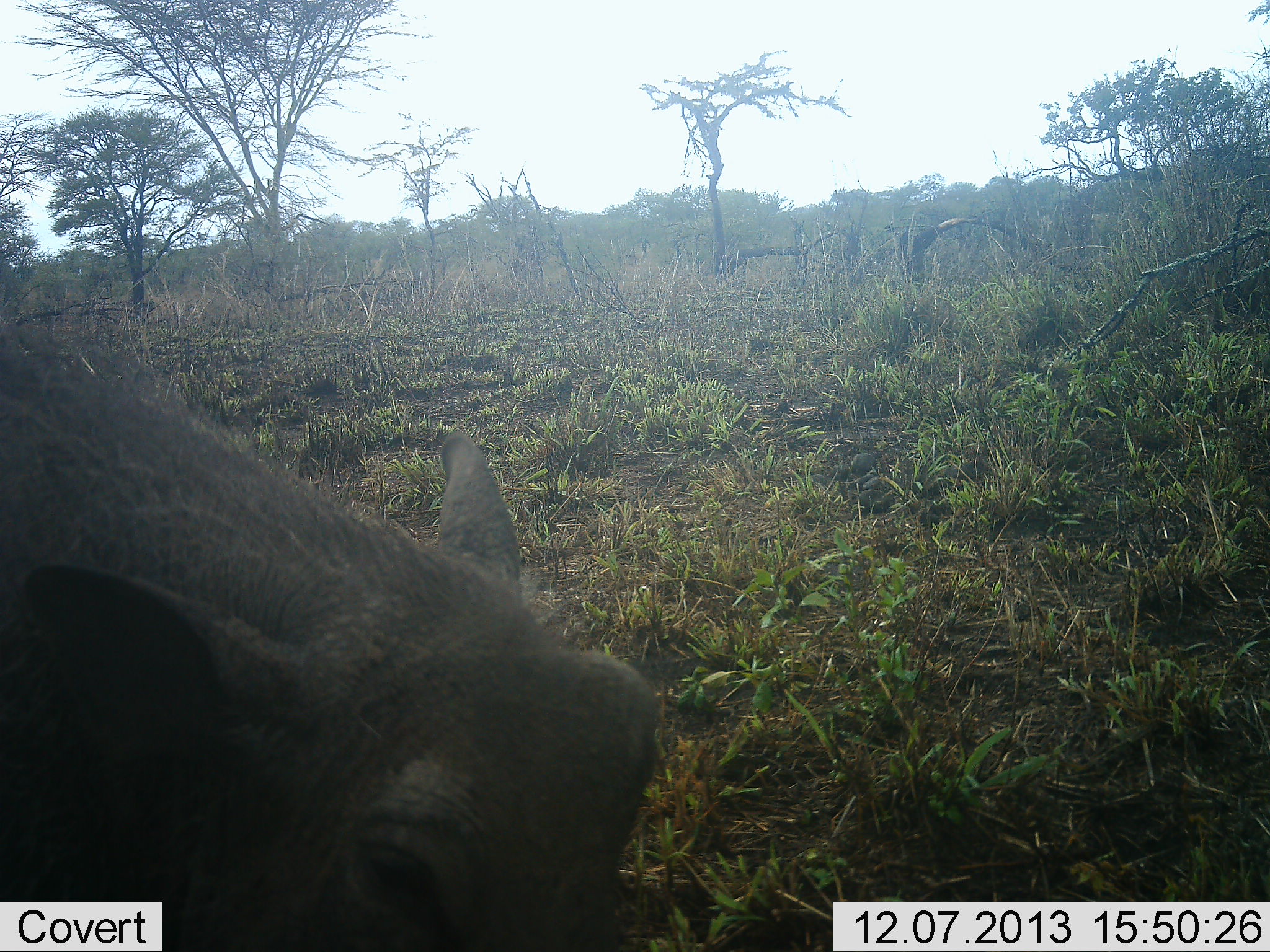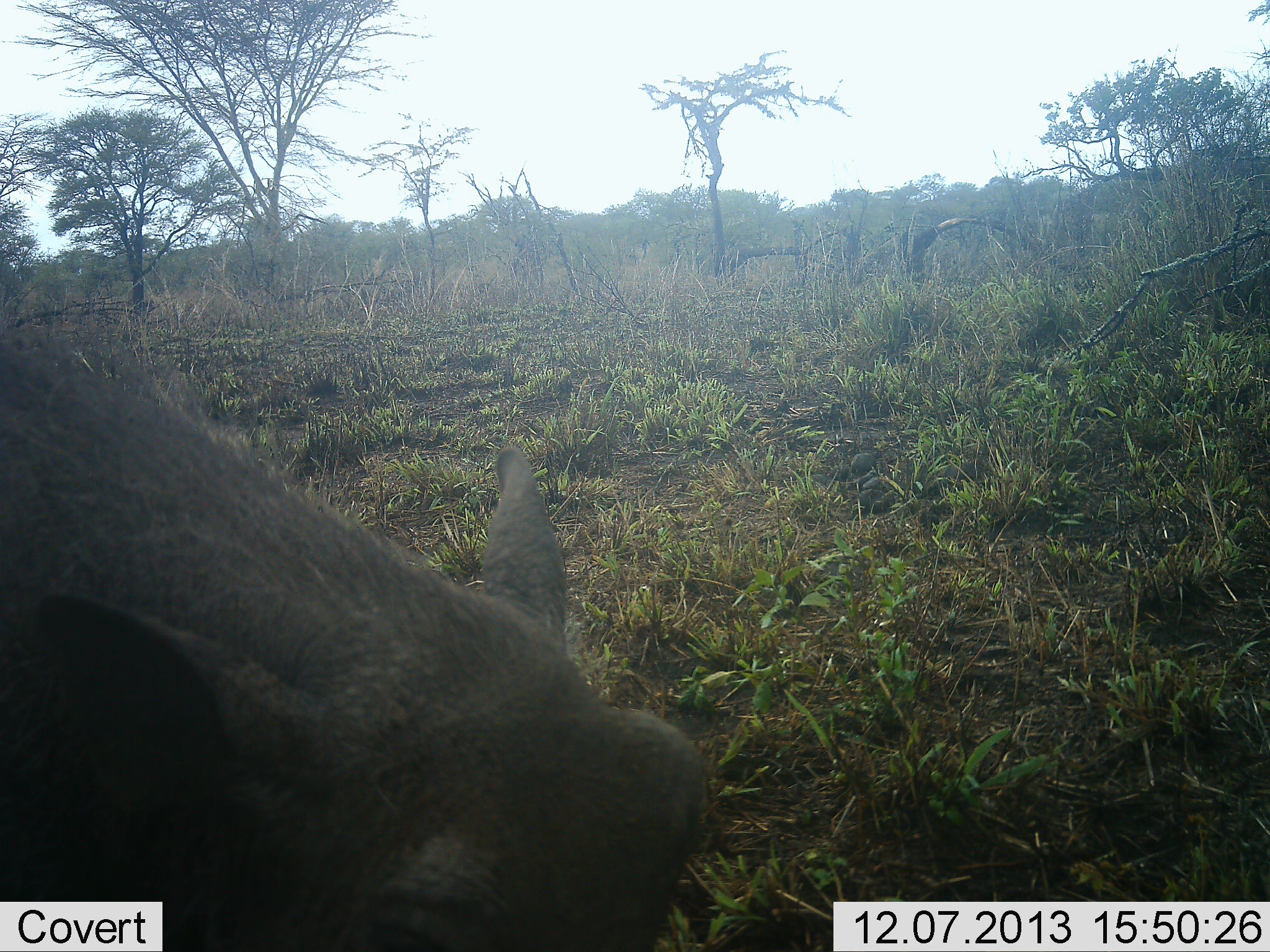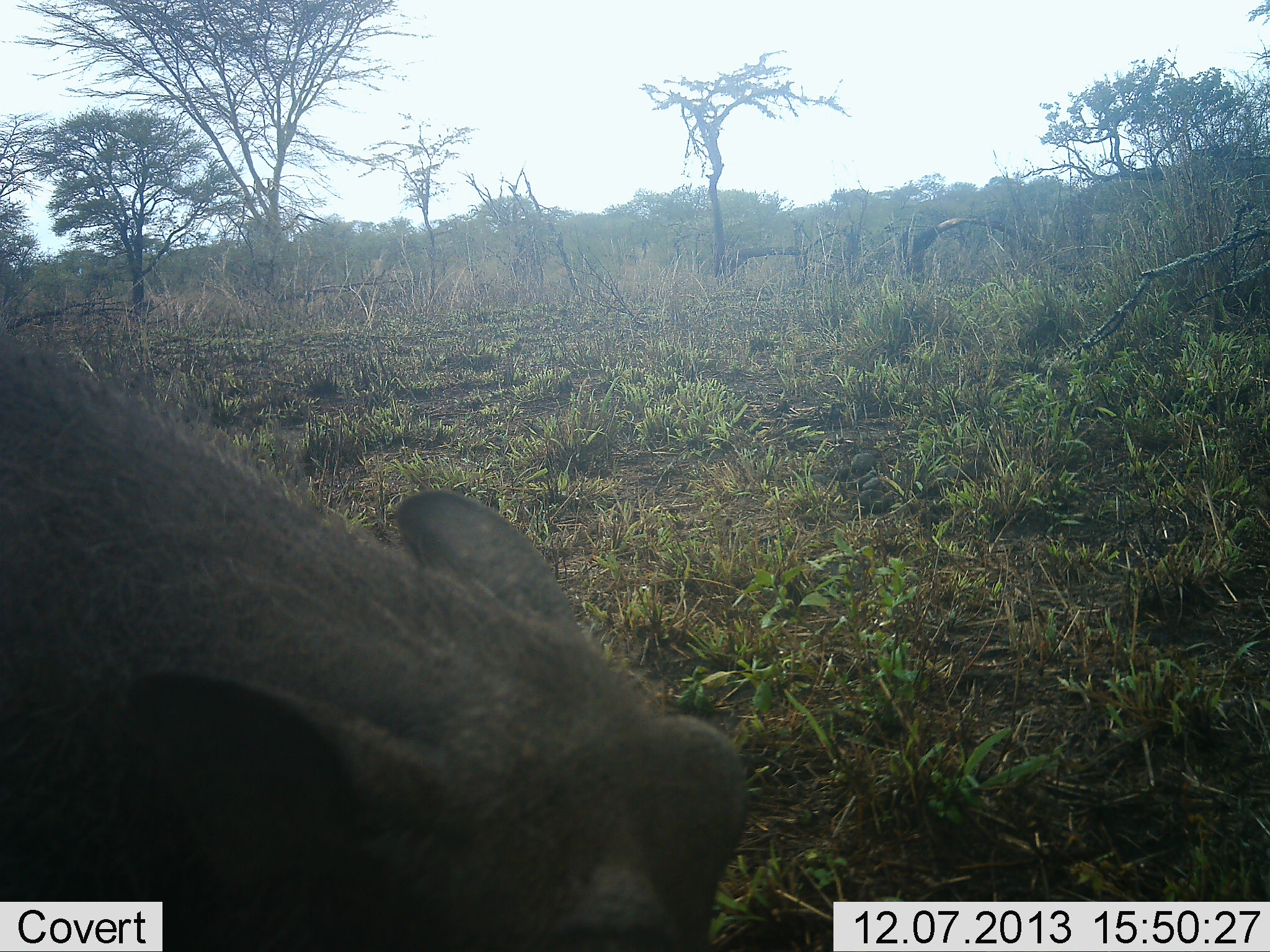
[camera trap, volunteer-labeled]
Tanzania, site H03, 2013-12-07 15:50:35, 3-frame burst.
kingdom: Animalia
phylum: Chordata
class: Mammalia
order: Artiodactyla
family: Suidae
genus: Phacochoerus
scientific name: Phacochoerus africanus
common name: warthog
Warthog (Phacochoerus africanus), count 1. Behavior (volunteer vote fractions): standing 40%, resting 0%, moving 20%, interacting 0%. Young present (vote fraction): 0%. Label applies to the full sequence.